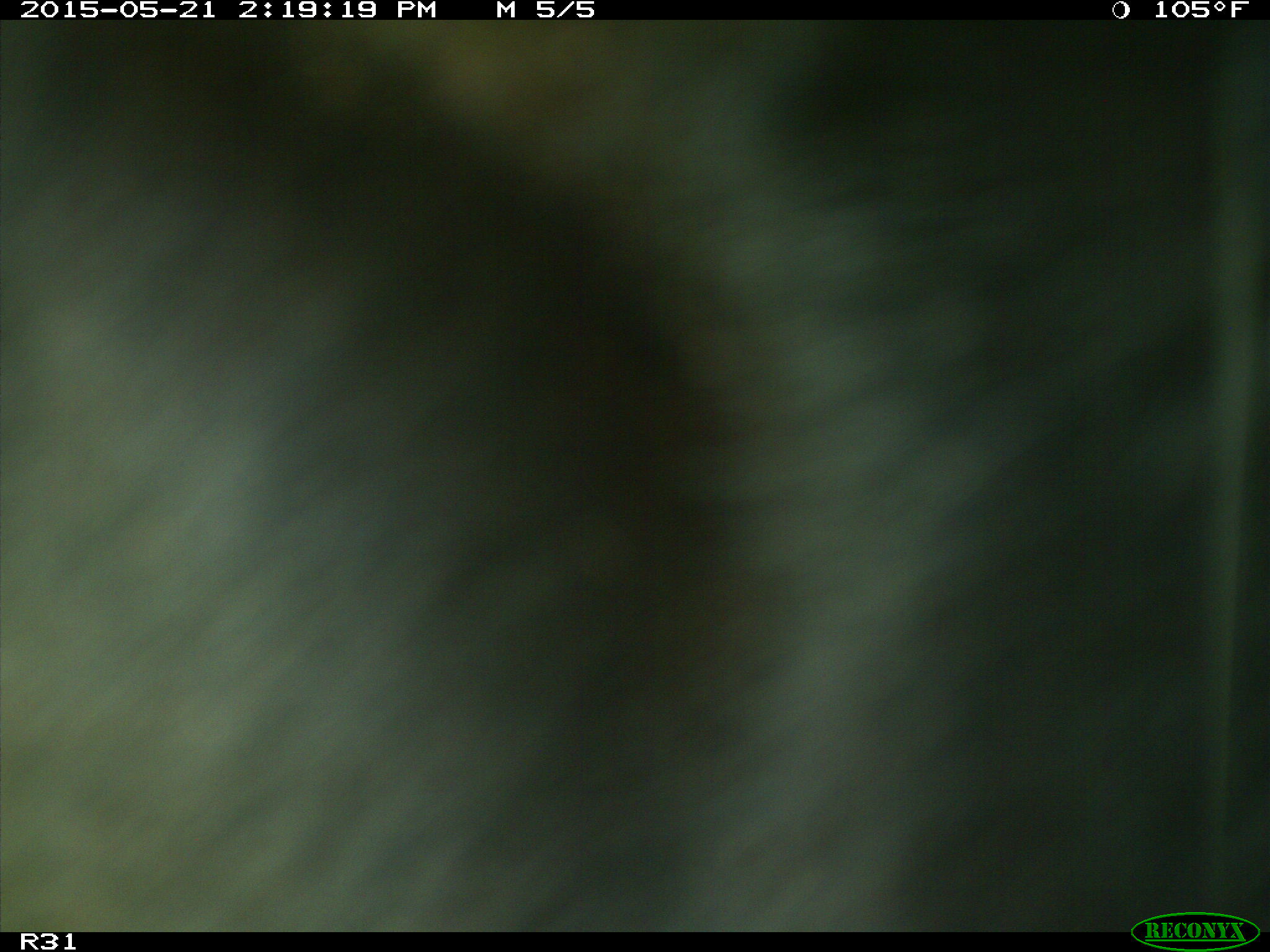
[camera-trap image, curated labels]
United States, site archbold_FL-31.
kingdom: Animalia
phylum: Chordata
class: Mammalia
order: Artiodactyla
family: Bovidae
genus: Bos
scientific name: Bos taurus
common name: domestic cow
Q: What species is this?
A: Bos taurus (domestic cow).